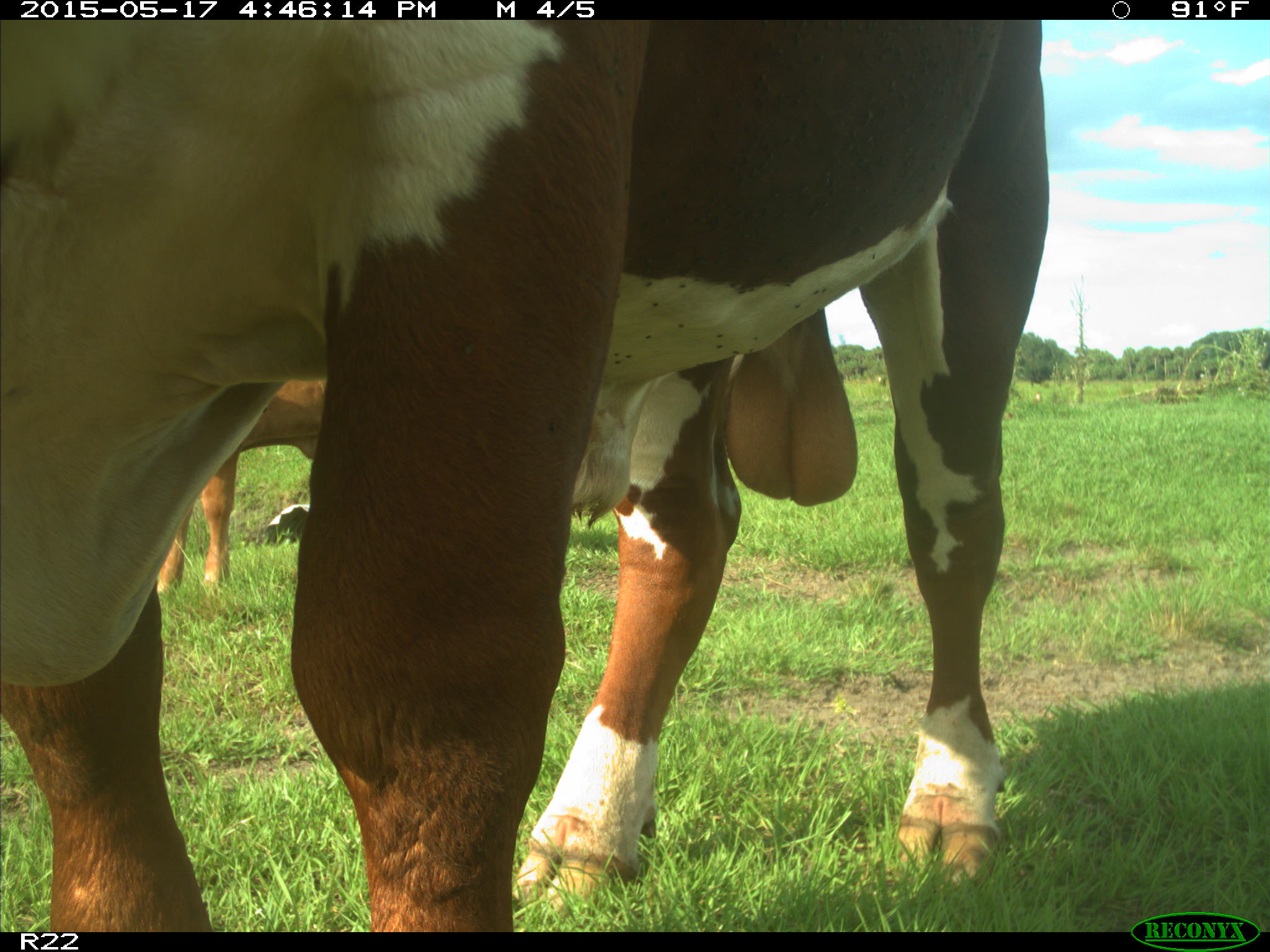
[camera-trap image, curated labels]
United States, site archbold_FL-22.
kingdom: Animalia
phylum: Chordata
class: Mammalia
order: Artiodactyla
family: Bovidae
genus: Bos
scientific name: Bos taurus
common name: domestic cow